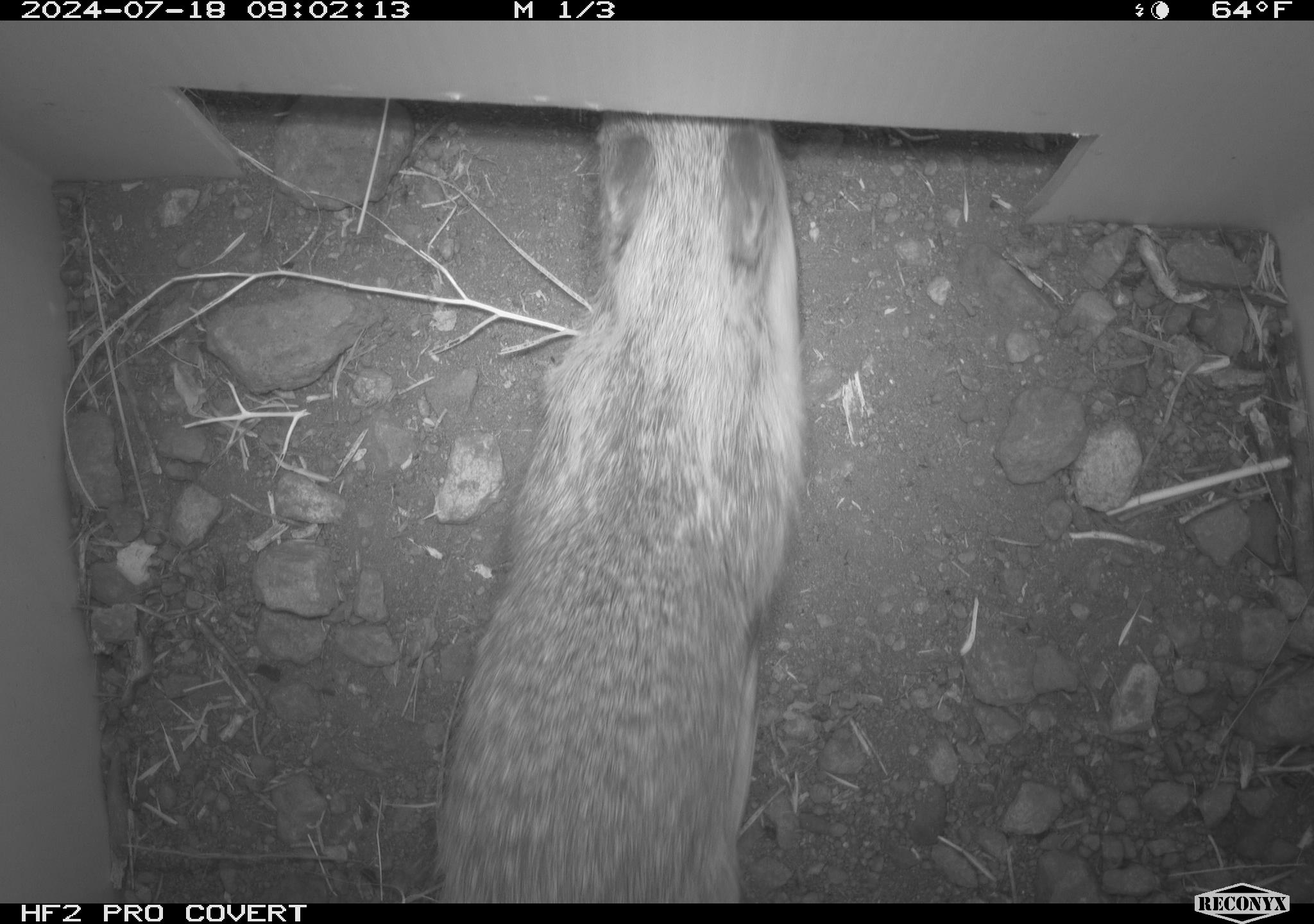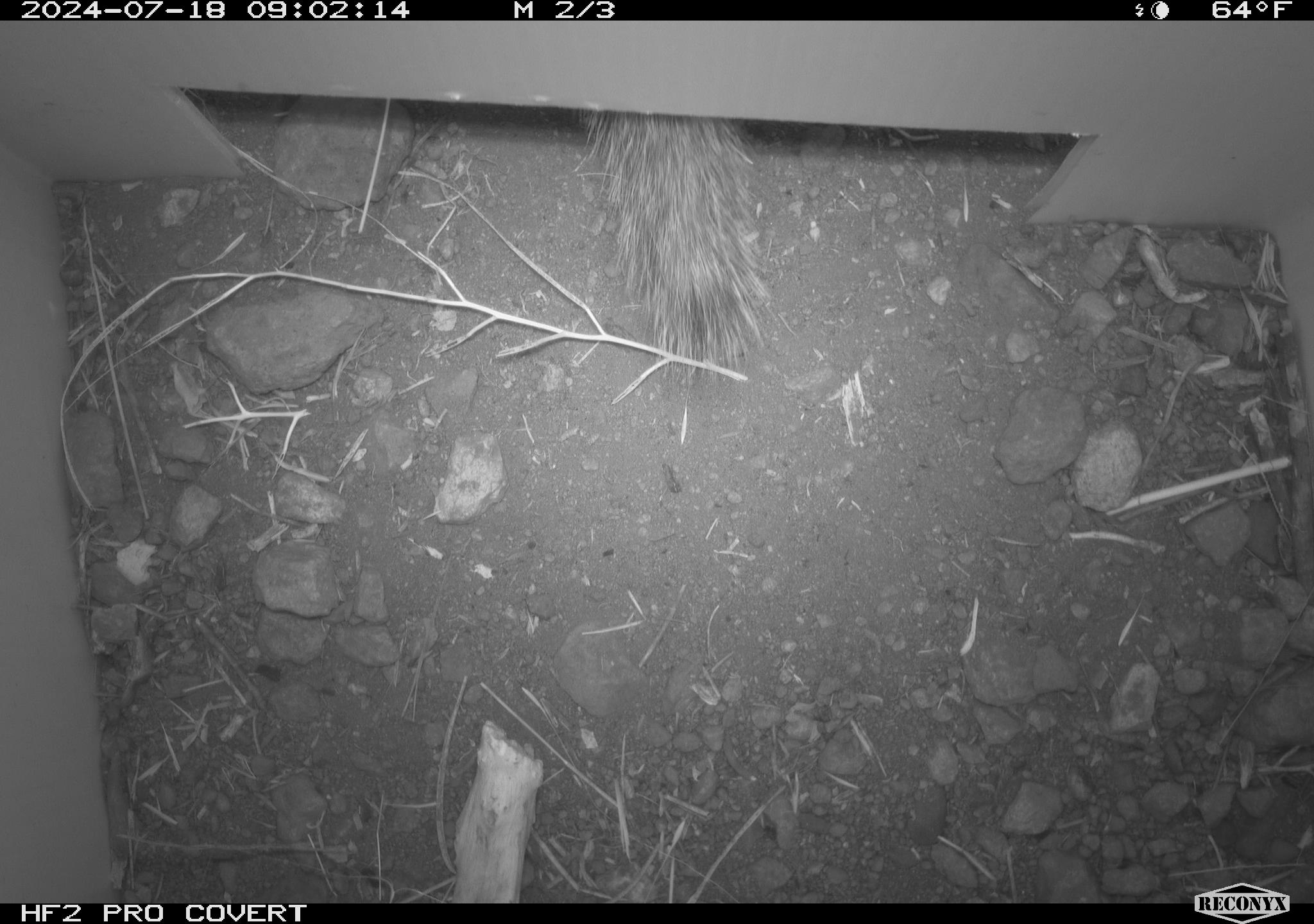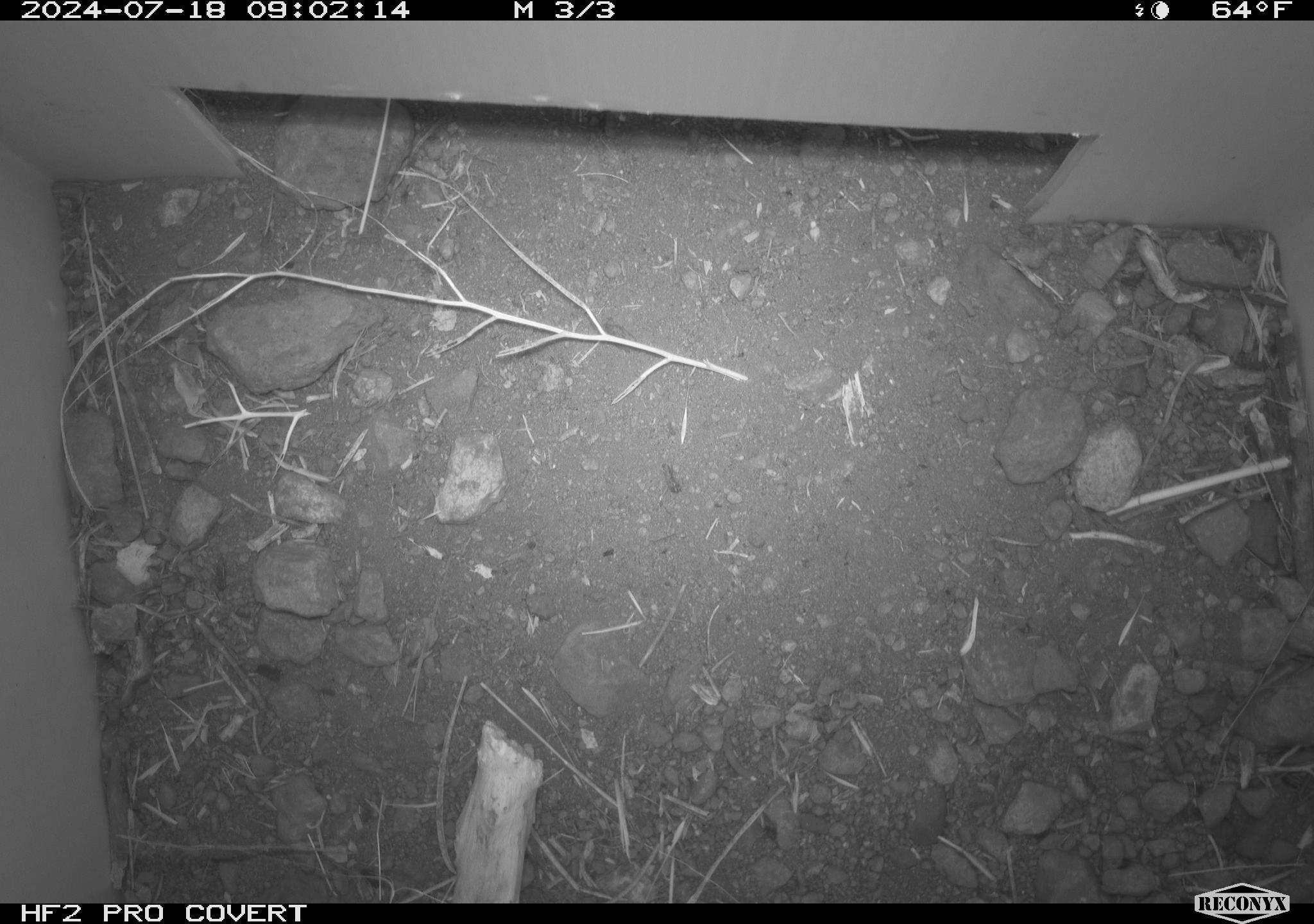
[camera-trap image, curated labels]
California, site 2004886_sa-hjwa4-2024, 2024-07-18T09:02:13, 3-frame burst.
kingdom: Animalia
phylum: Chordata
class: Mammalia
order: Rodentia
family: Sciuridae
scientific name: Sciuridae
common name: squirrels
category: sciuridae family